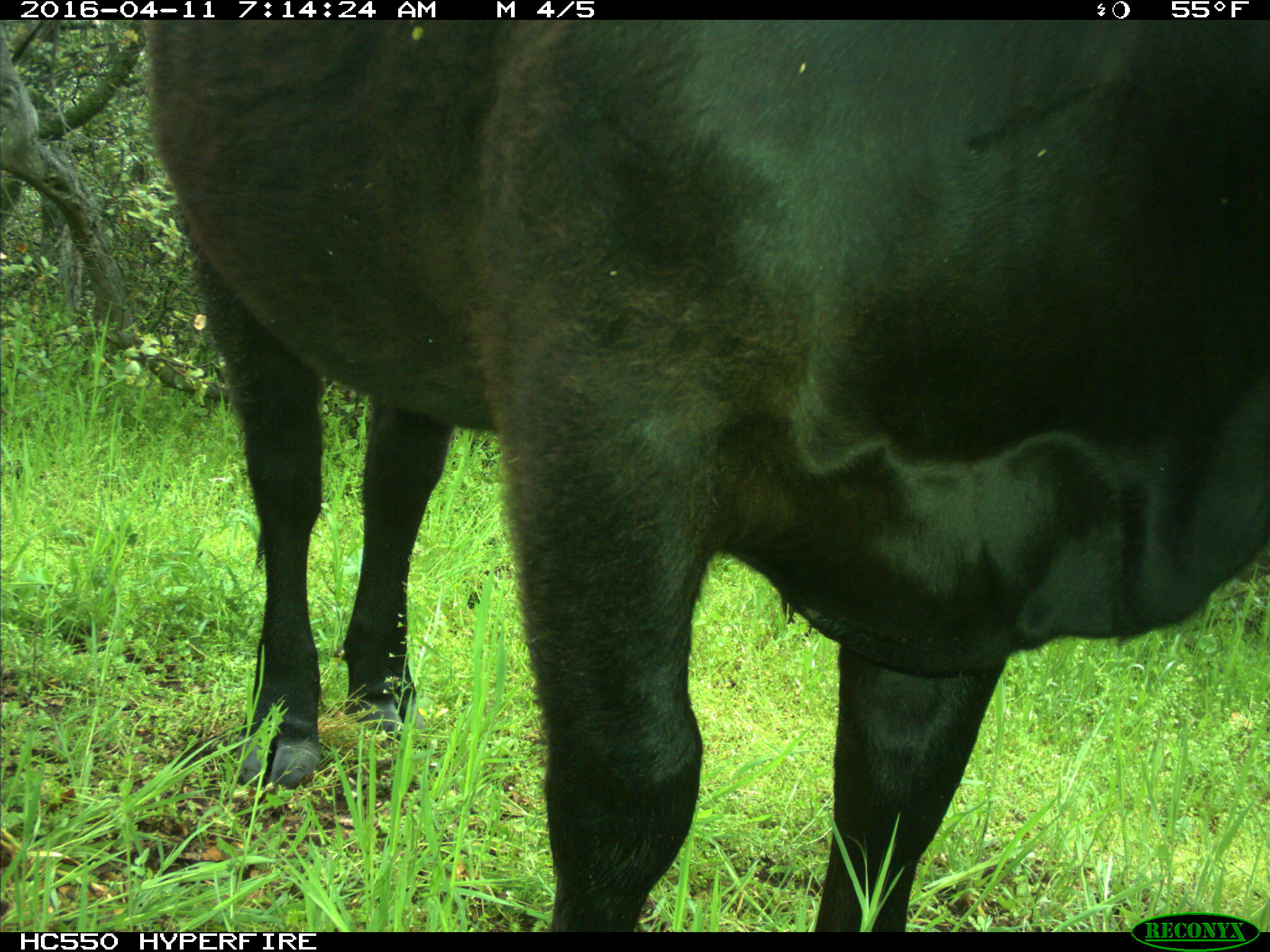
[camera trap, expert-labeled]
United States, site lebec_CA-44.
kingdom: Animalia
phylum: Chordata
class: Mammalia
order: Artiodactyla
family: Bovidae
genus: Bos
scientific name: Bos taurus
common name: domestic cow